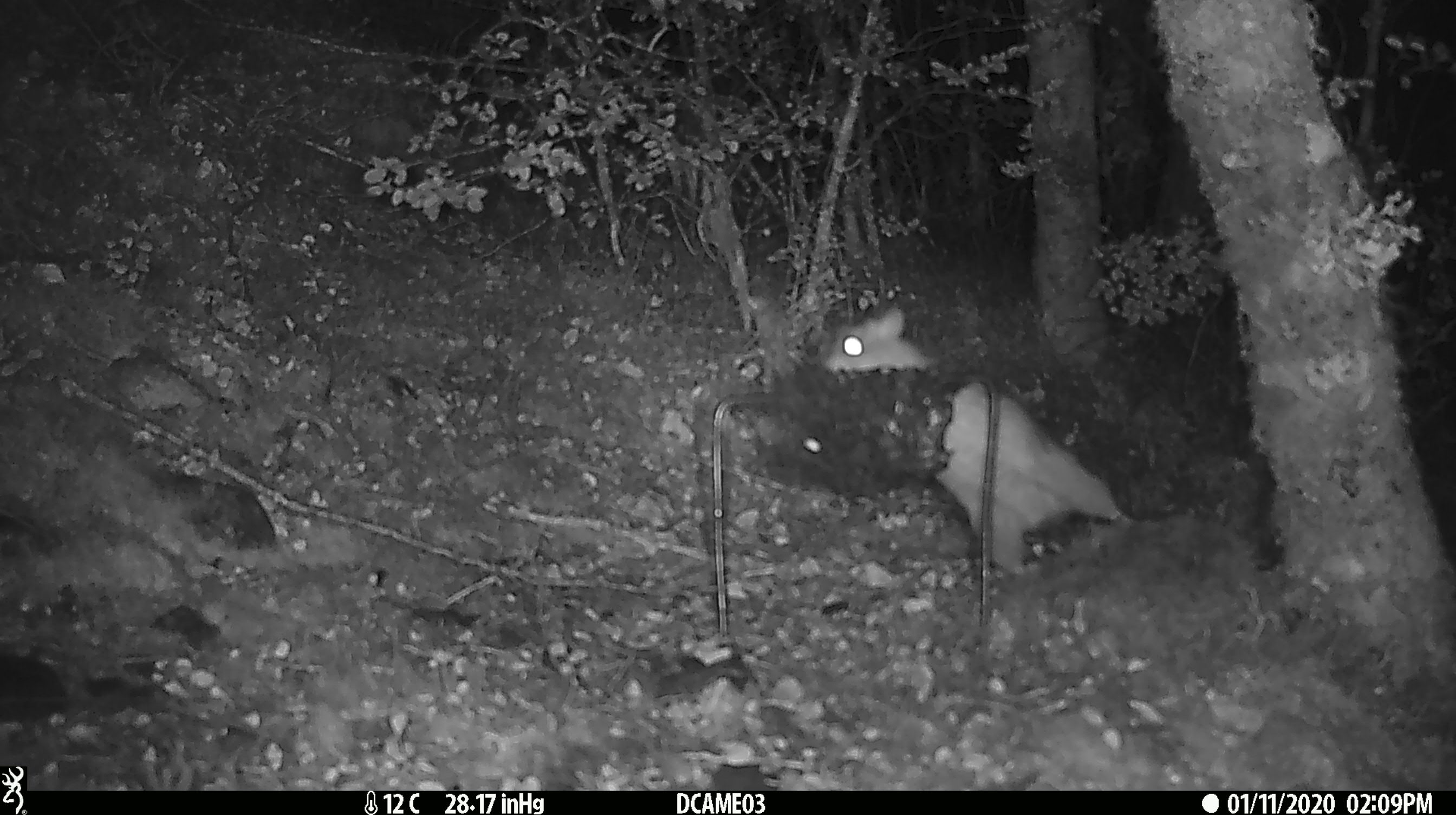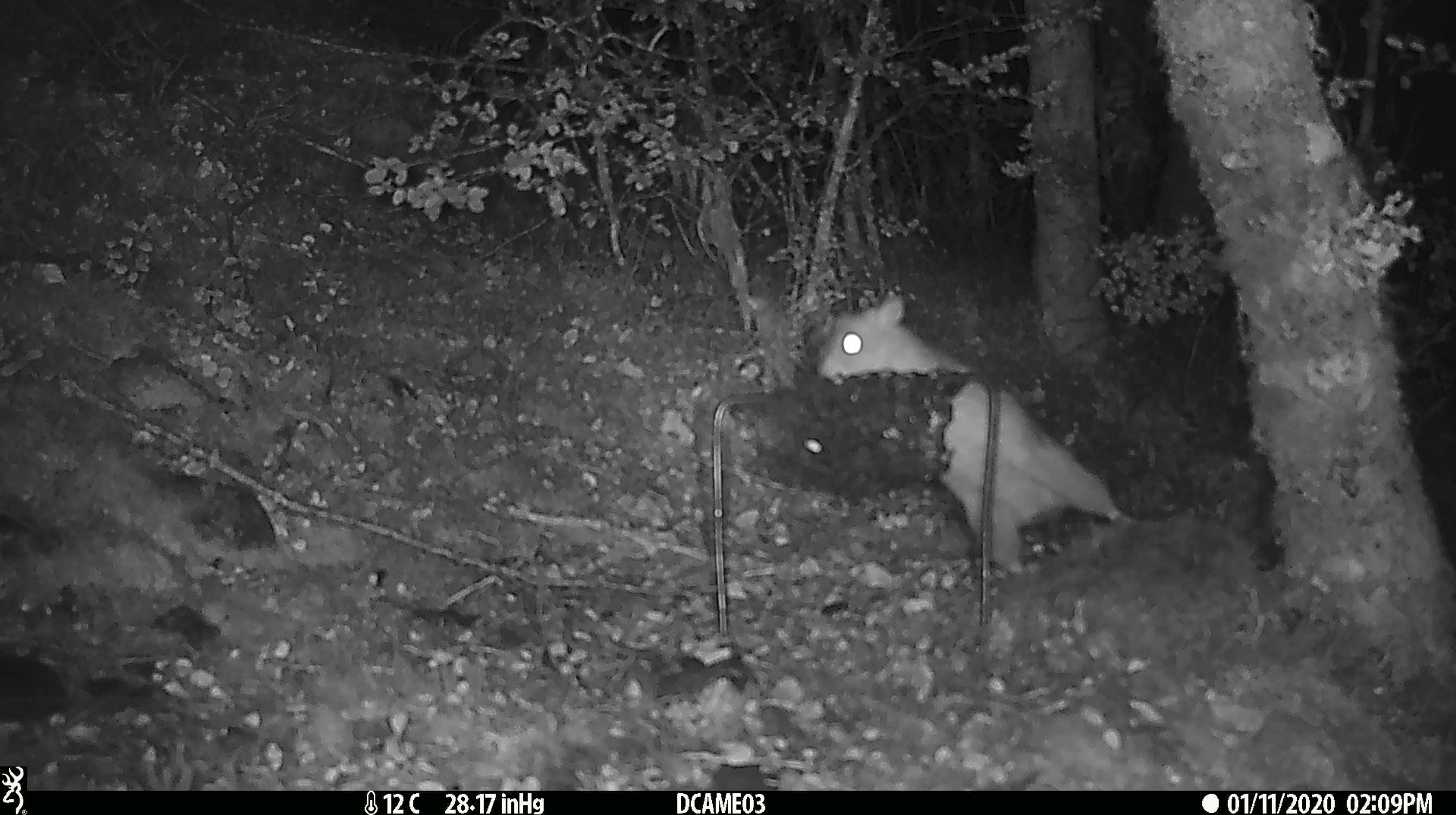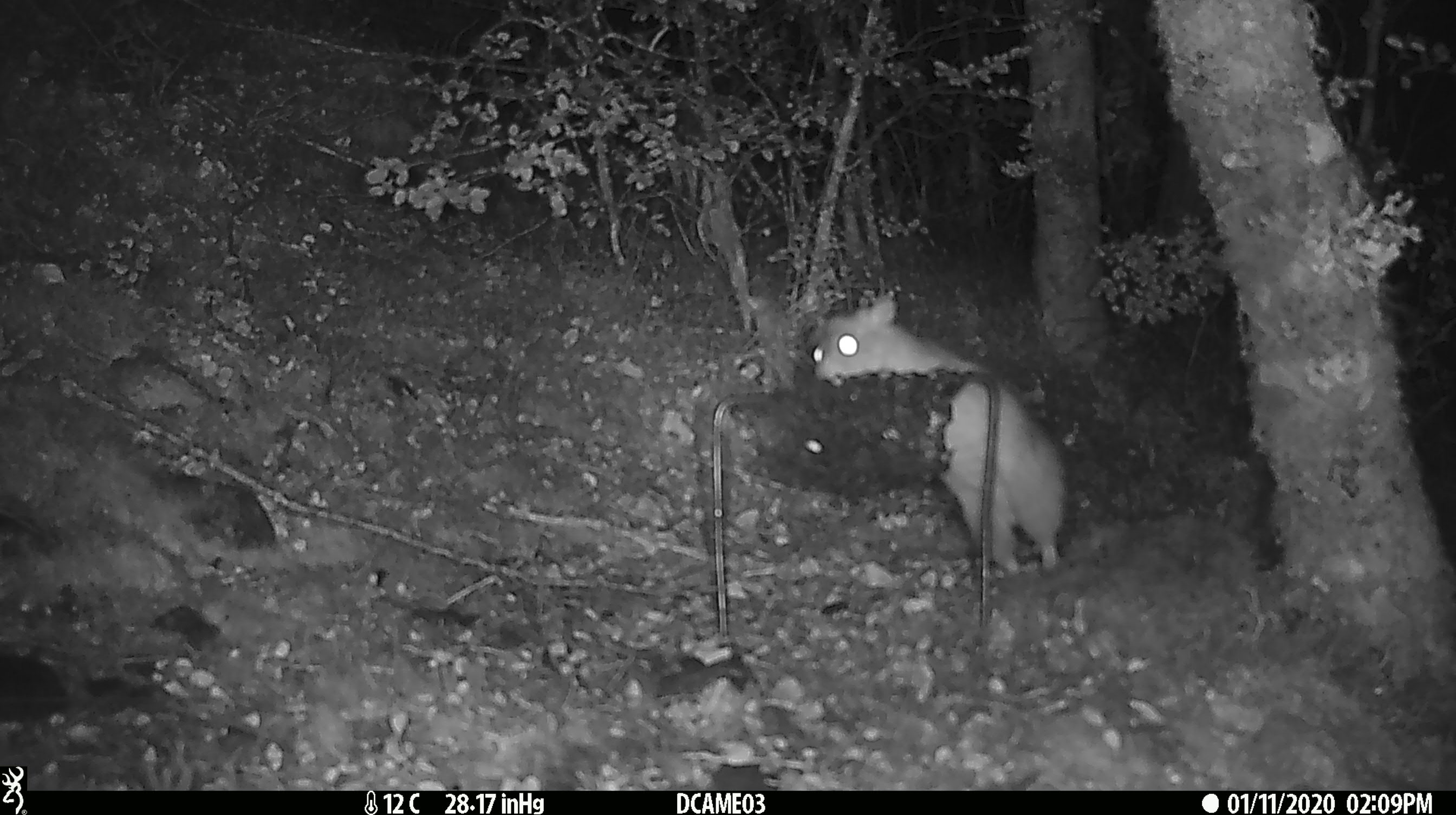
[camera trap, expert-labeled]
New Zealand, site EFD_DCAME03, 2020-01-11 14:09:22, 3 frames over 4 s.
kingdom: Animalia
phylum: Chordata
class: Mammalia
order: Rodentia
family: Muridae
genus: Rattus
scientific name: Rattus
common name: rat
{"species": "rat (Rattus)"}